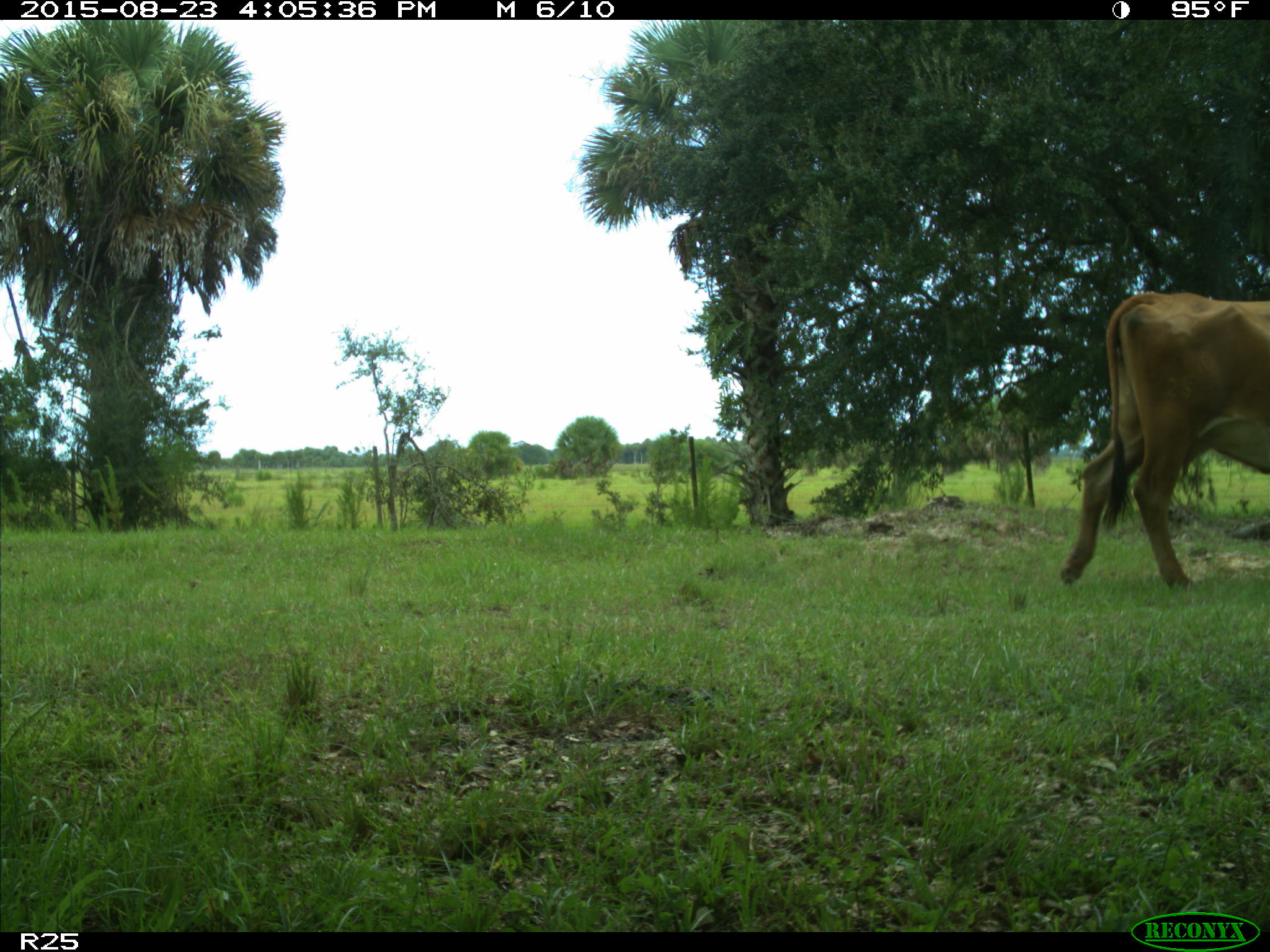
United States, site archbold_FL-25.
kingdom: Animalia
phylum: Chordata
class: Mammalia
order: Artiodactyla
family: Bovidae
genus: Bos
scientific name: Bos taurus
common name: domestic cow